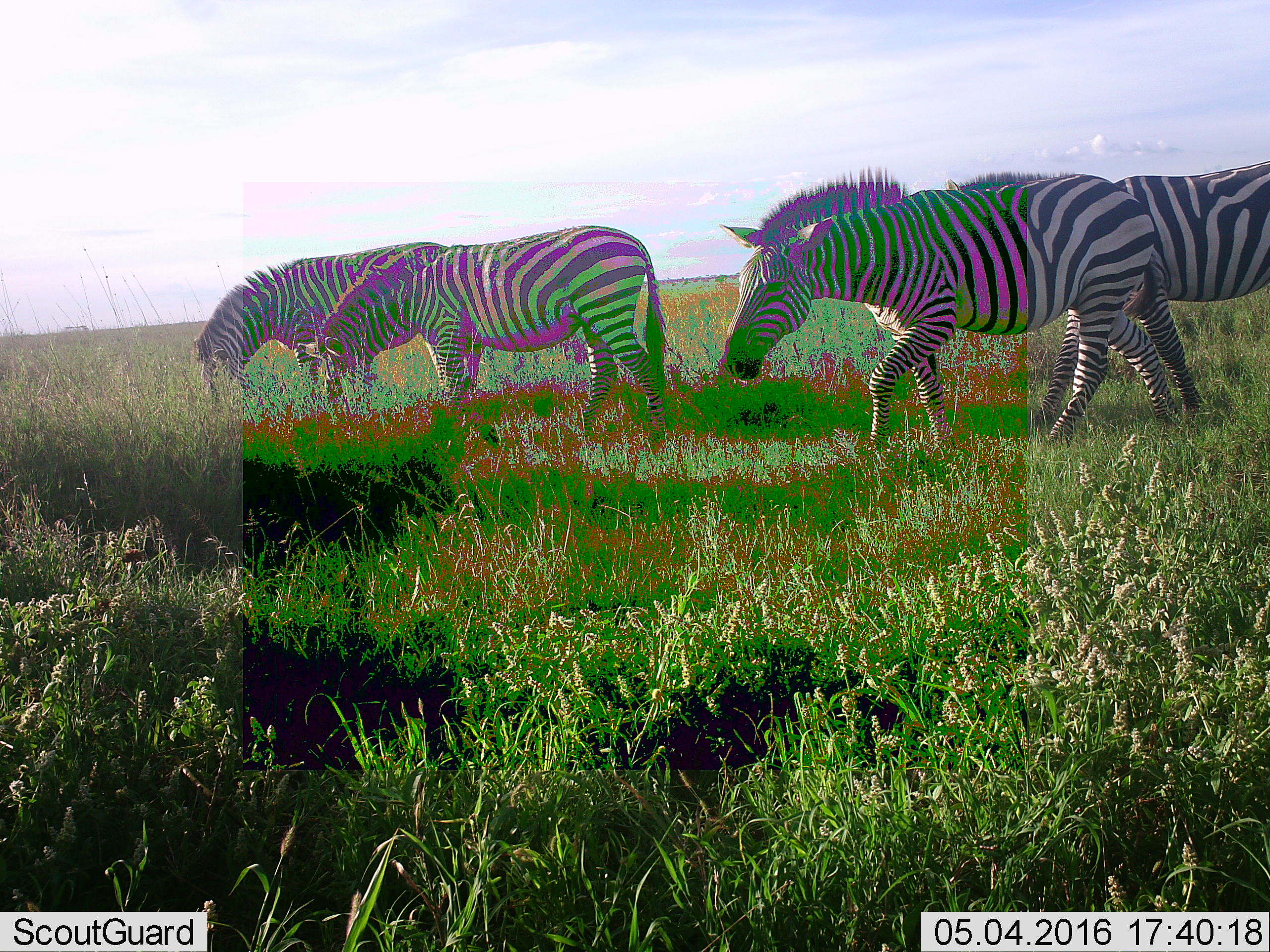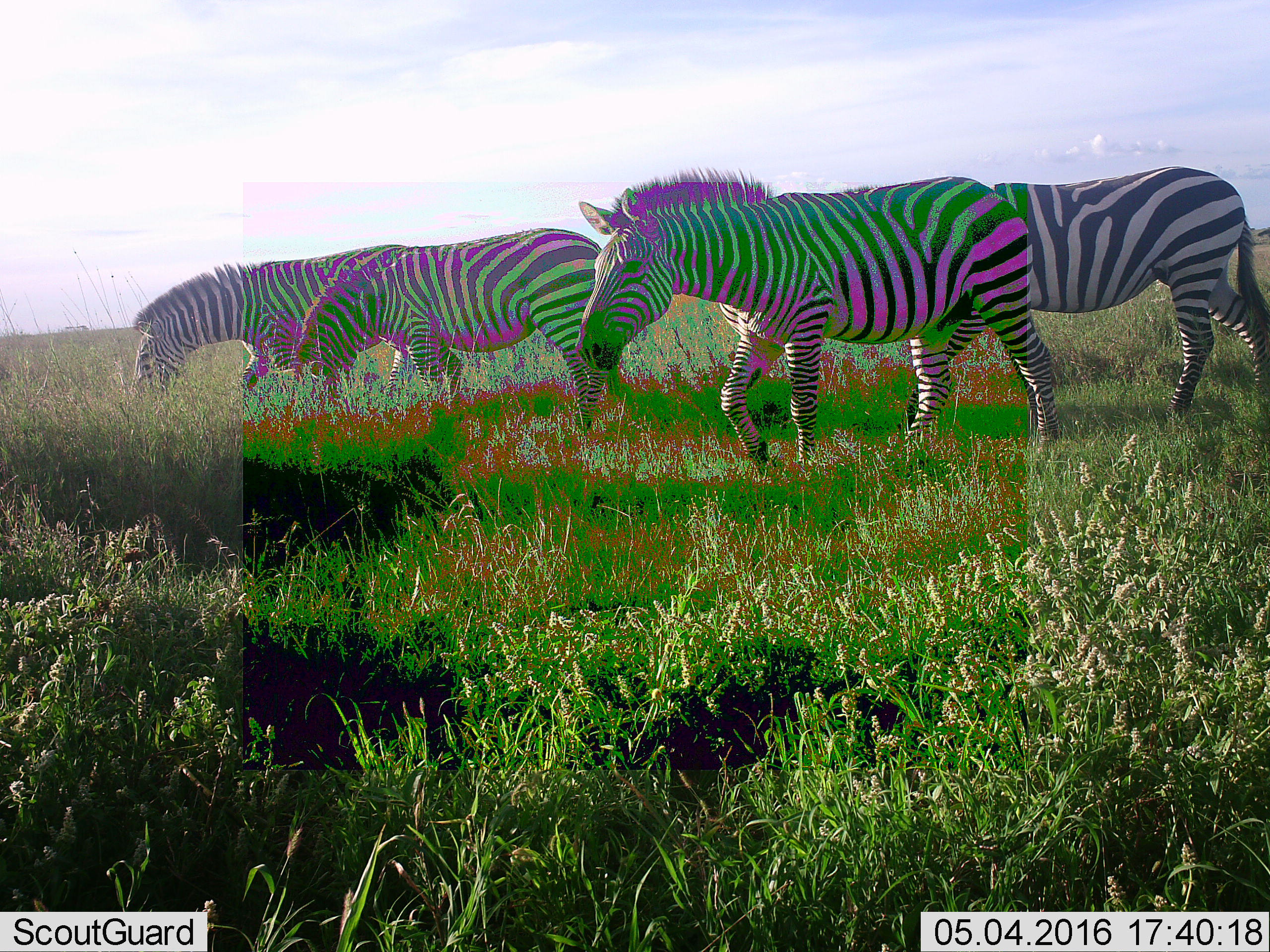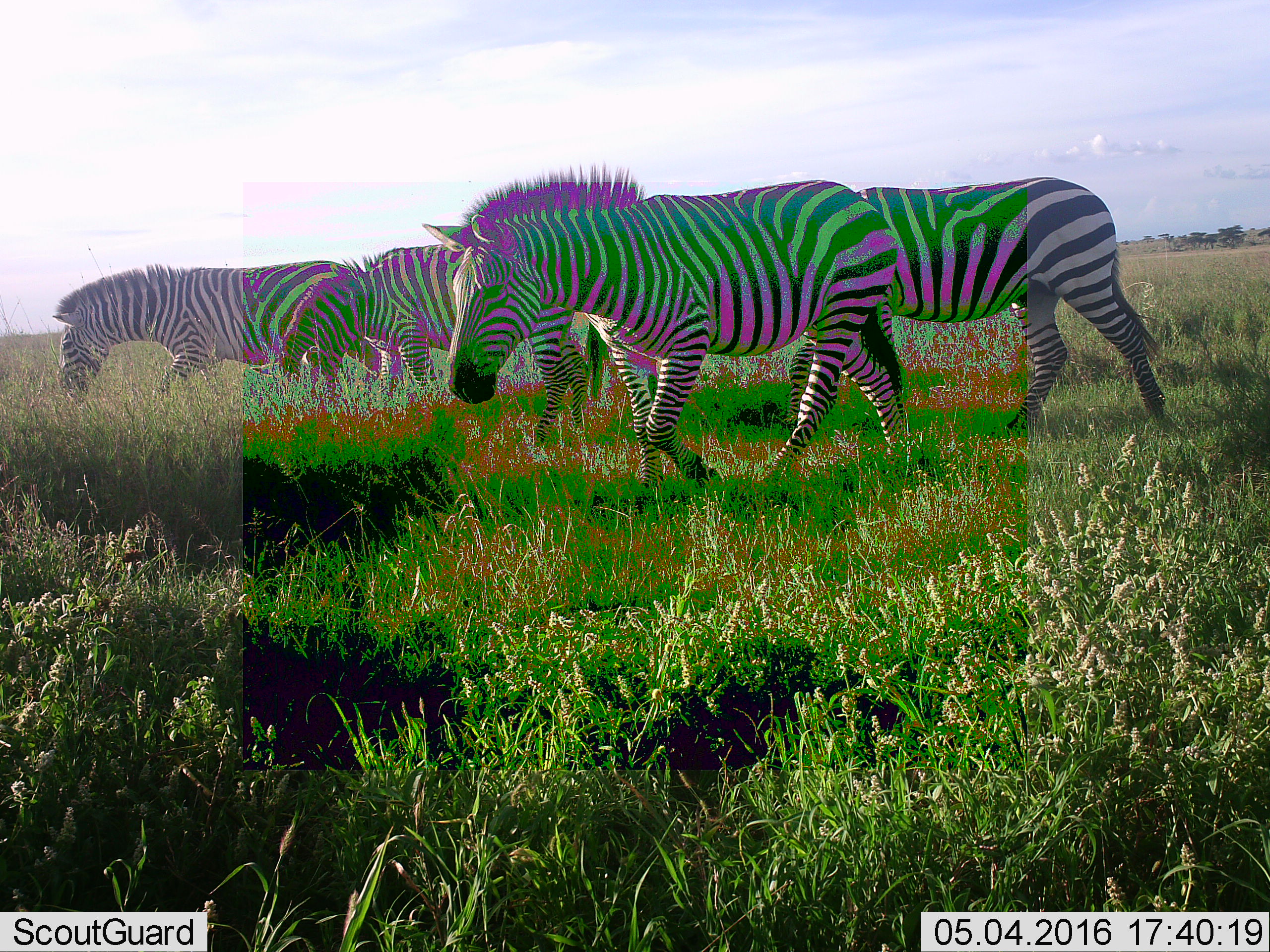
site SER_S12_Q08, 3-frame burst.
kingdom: Animalia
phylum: Chordata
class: Mammalia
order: Perissodactyla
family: Equidae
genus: Equus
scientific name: Equus quagga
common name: plains zebra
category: zebraplains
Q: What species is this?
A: Zebraplains (plains zebra) (Equus quagga).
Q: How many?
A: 4.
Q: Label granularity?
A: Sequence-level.